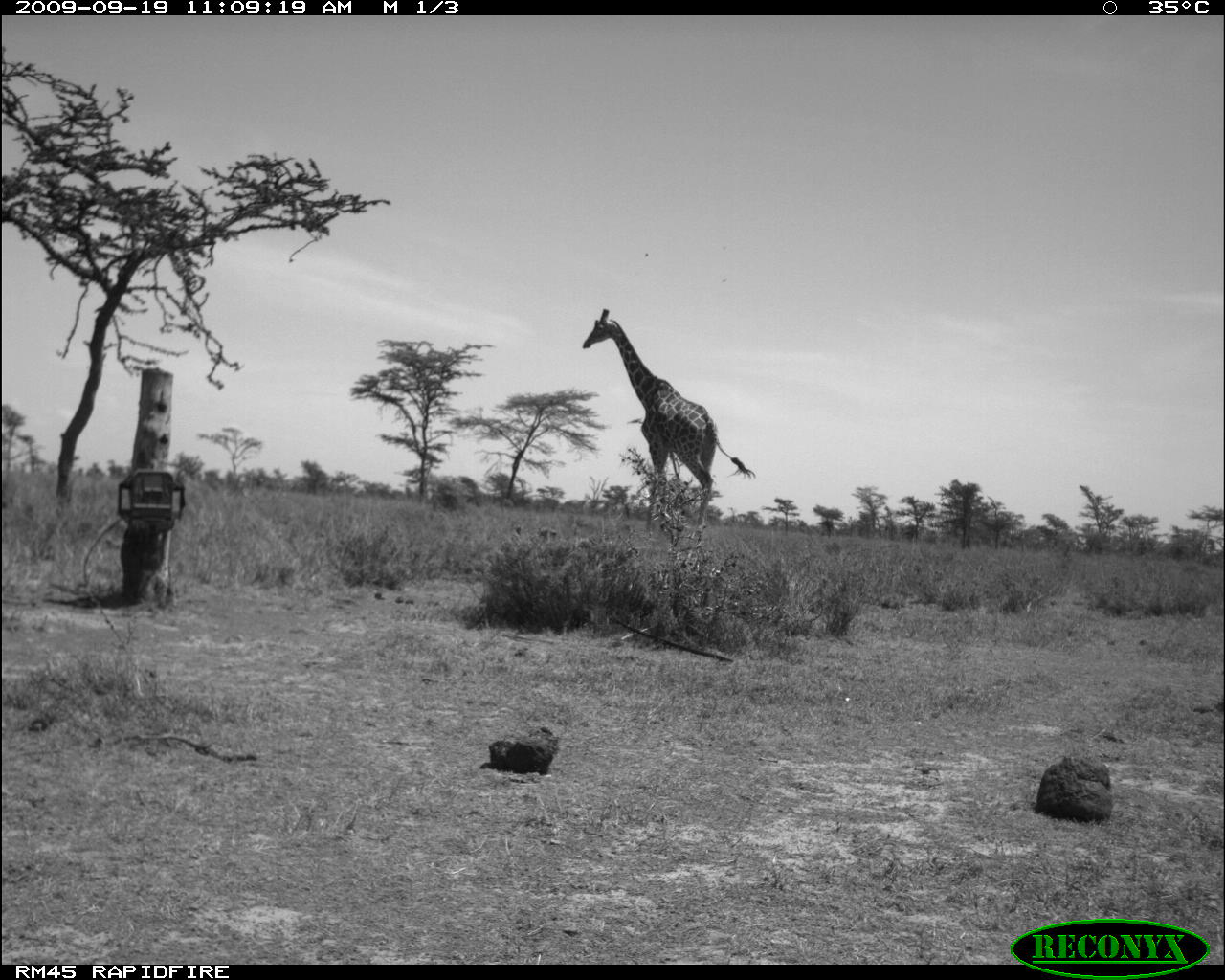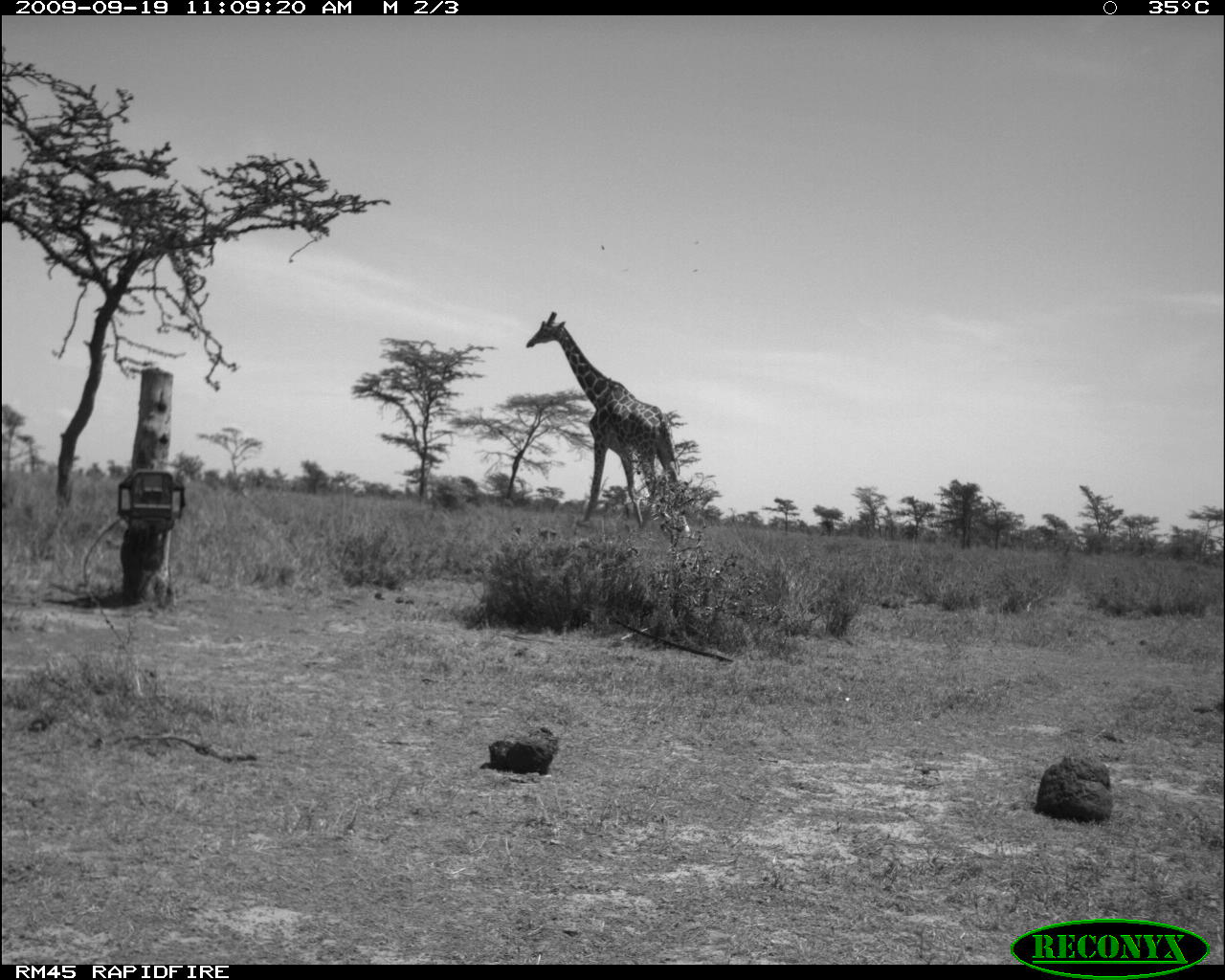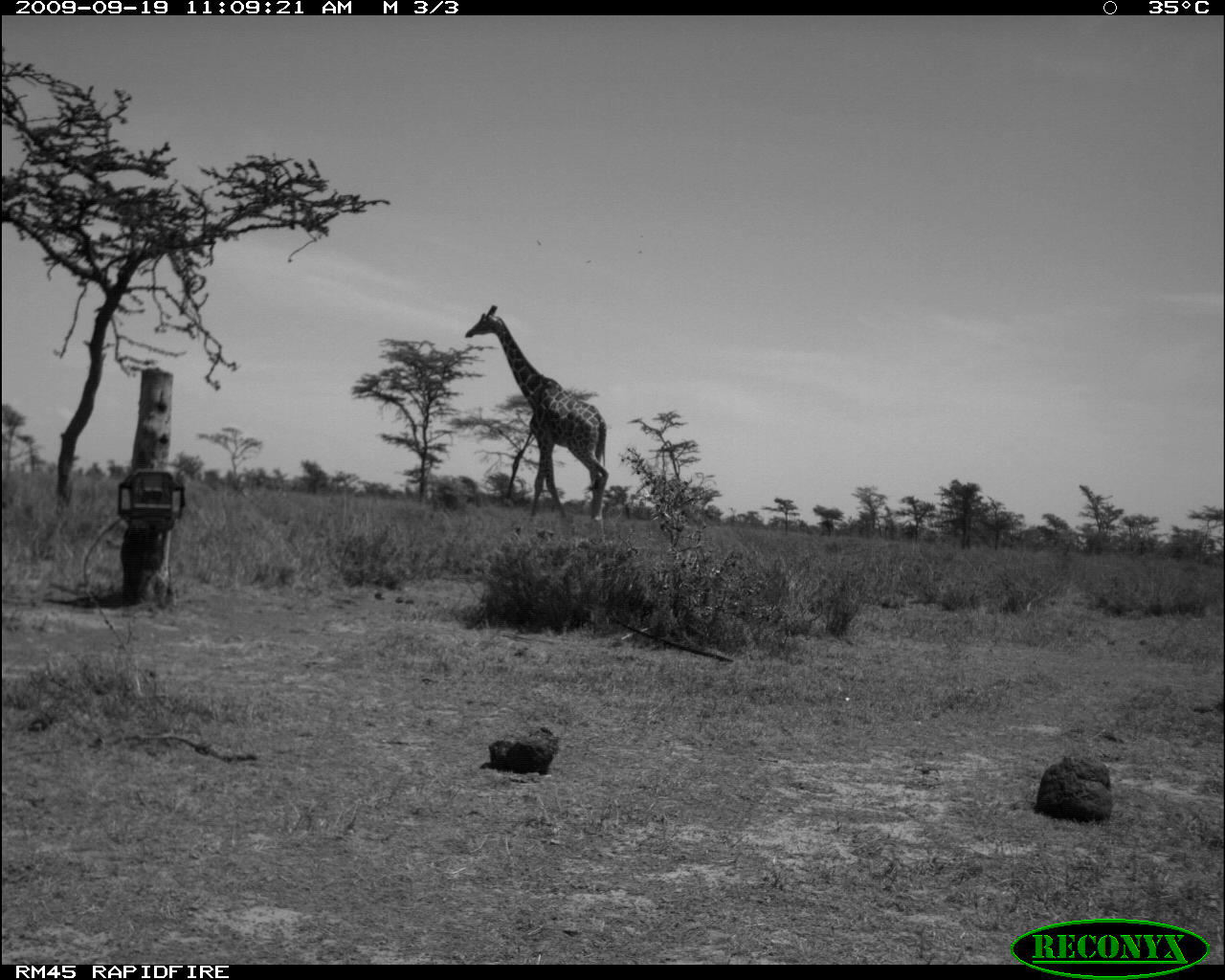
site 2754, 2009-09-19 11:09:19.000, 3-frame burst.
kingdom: Animalia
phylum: Chordata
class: Mammalia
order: Artiodactyla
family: Giraffidae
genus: Giraffa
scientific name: Giraffa camelopardalis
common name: giraffe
Giraffa camelopardalis (giraffe), count 1.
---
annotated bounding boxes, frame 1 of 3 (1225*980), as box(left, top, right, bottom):
giraffa camelopardalis: box(582, 309, 754, 544)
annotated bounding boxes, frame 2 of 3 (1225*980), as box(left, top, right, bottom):
giraffa camelopardalis: box(525, 310, 691, 538)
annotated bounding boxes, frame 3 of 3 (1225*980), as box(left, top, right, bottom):
giraffa camelopardalis: box(464, 304, 610, 535)